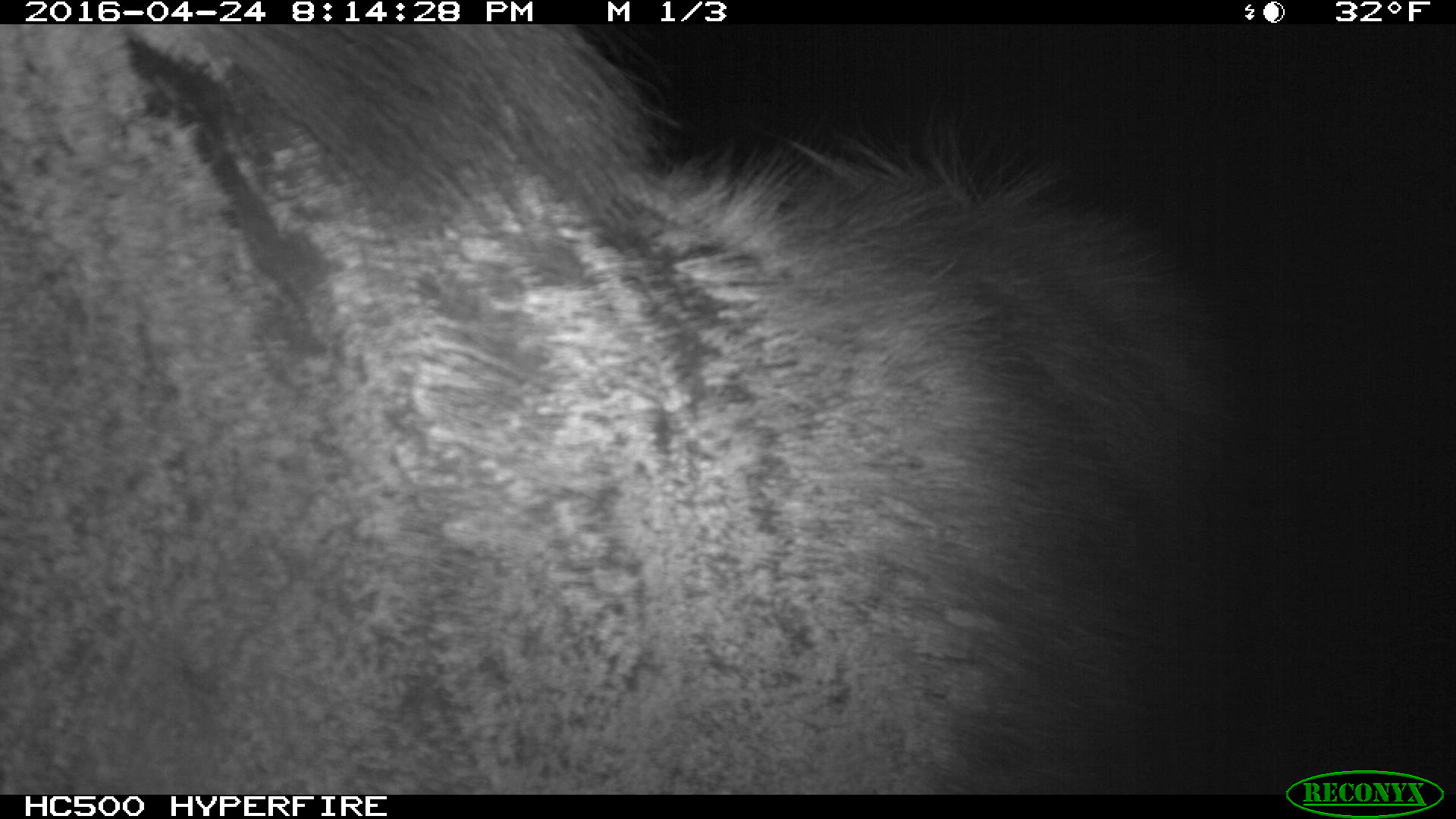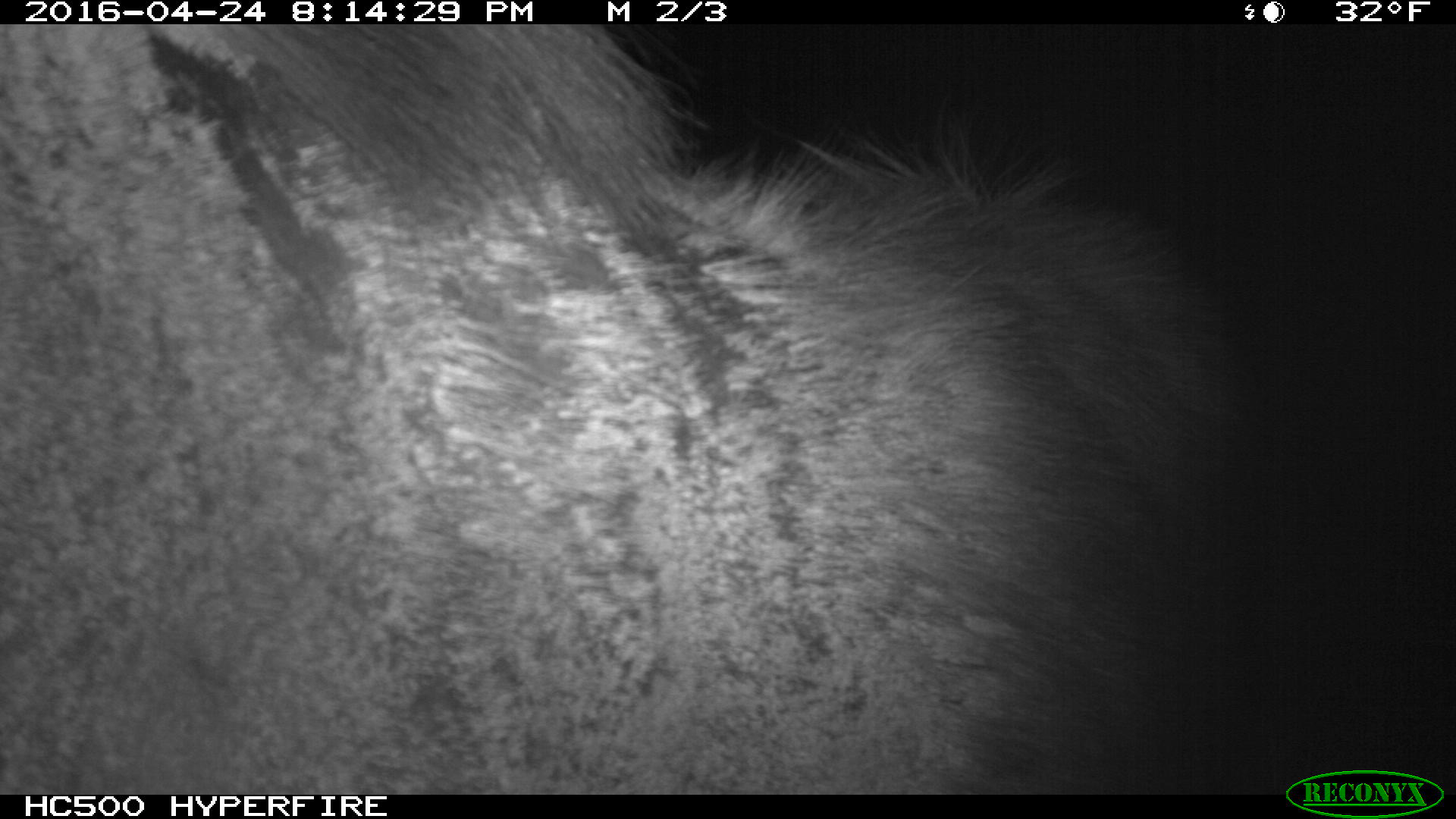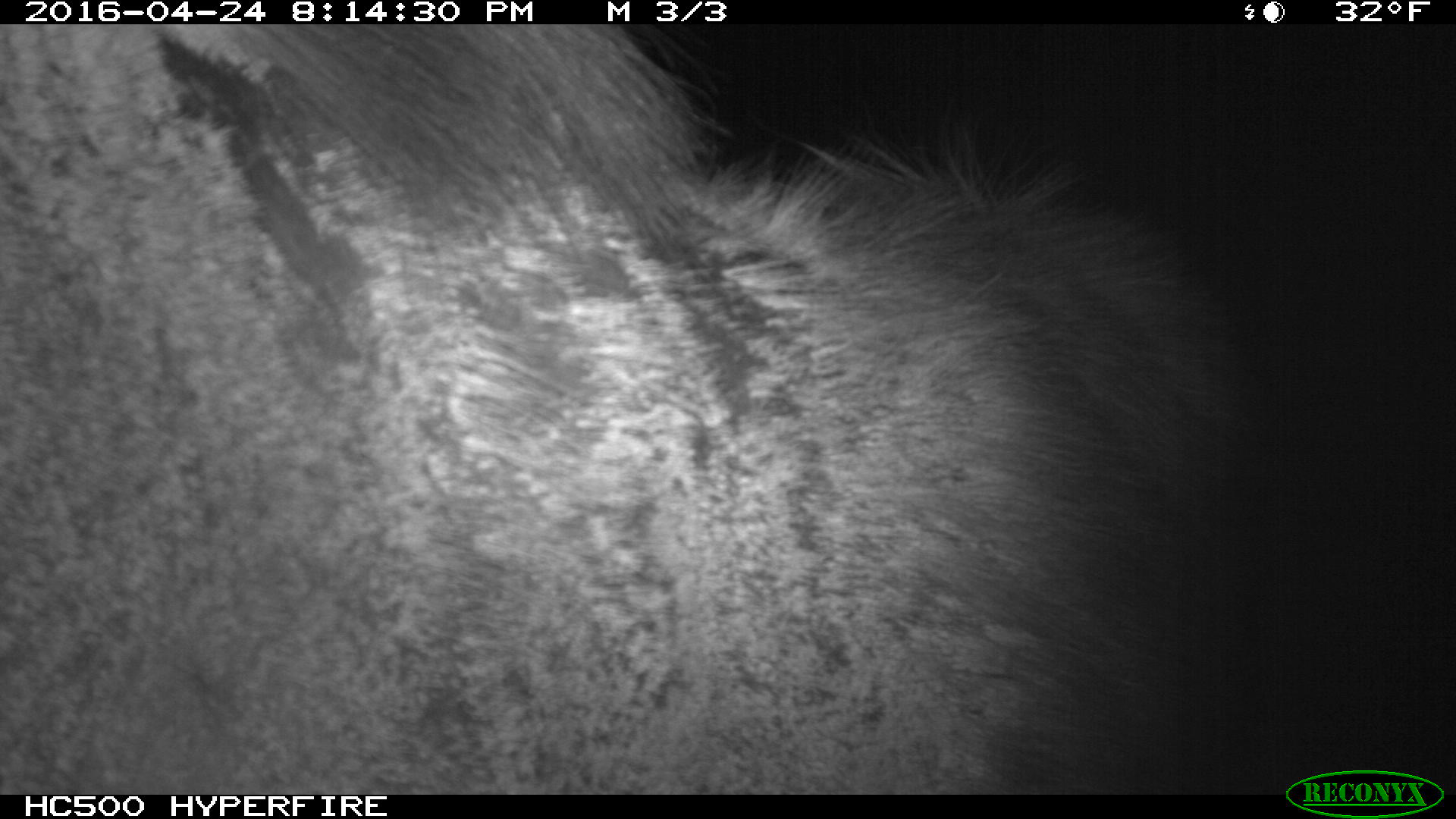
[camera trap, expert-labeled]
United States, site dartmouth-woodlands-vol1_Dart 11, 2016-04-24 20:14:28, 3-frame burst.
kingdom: Animalia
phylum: Chordata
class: Mammalia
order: Artiodactyla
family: Cervidae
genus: Alces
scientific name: Alces alces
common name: moose